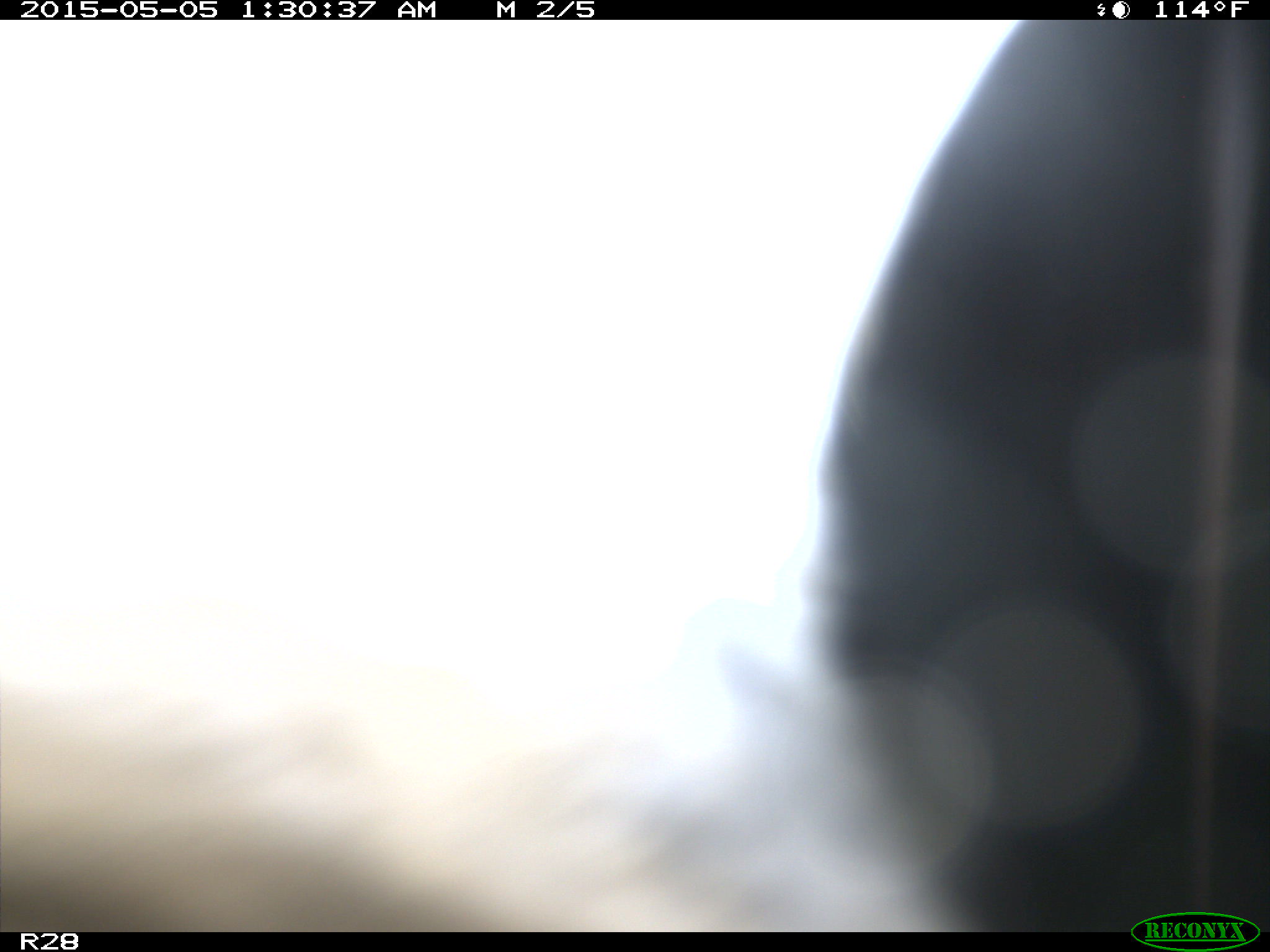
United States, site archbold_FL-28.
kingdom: Animalia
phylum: Chordata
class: Mammalia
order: Artiodactyla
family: Bovidae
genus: Bos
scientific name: Bos taurus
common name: domestic cow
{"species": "Bos taurus (domestic cow)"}